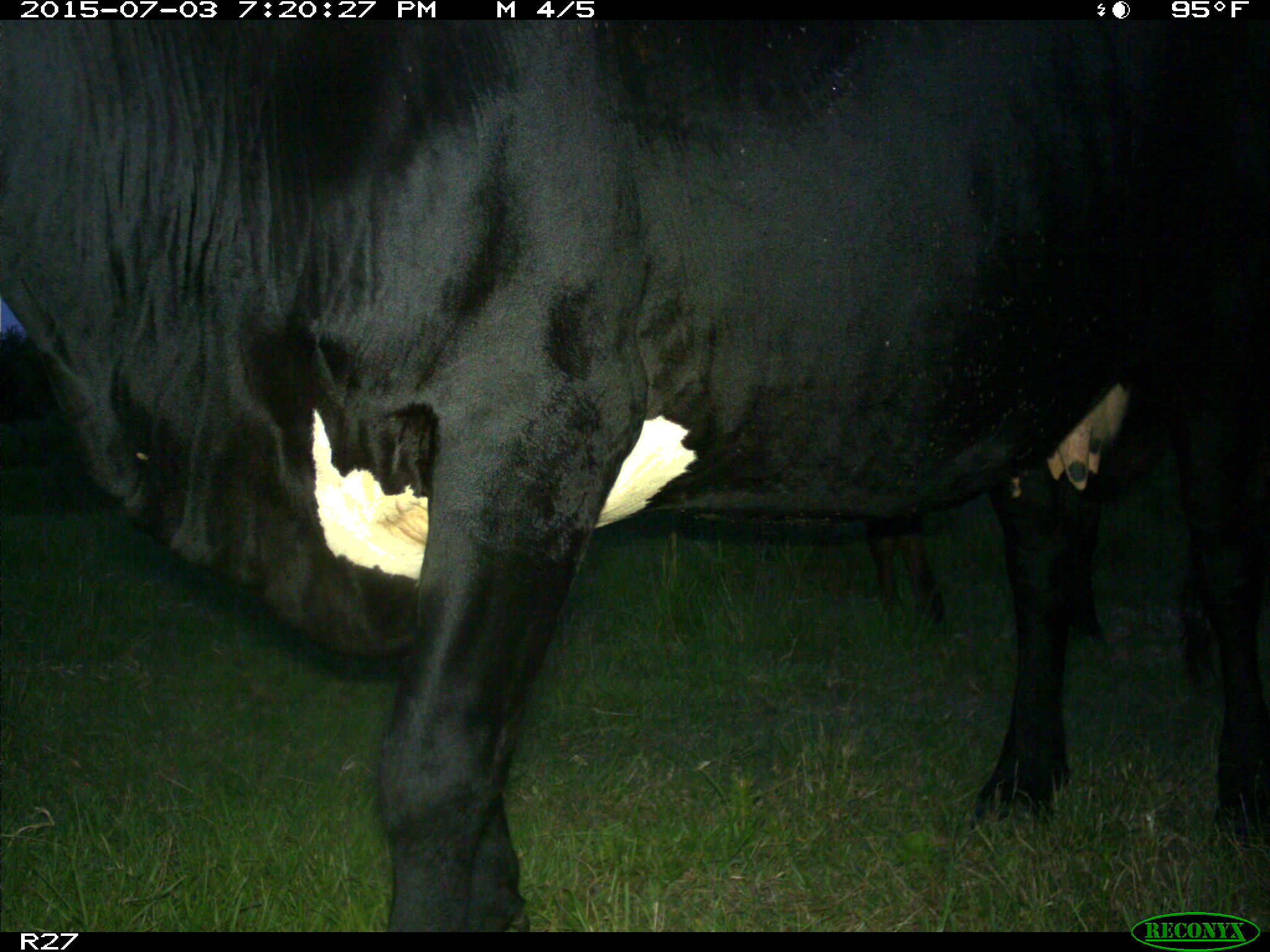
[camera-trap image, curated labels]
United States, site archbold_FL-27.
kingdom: Animalia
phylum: Chordata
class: Mammalia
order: Artiodactyla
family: Bovidae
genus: Bos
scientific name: Bos taurus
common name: domestic cow